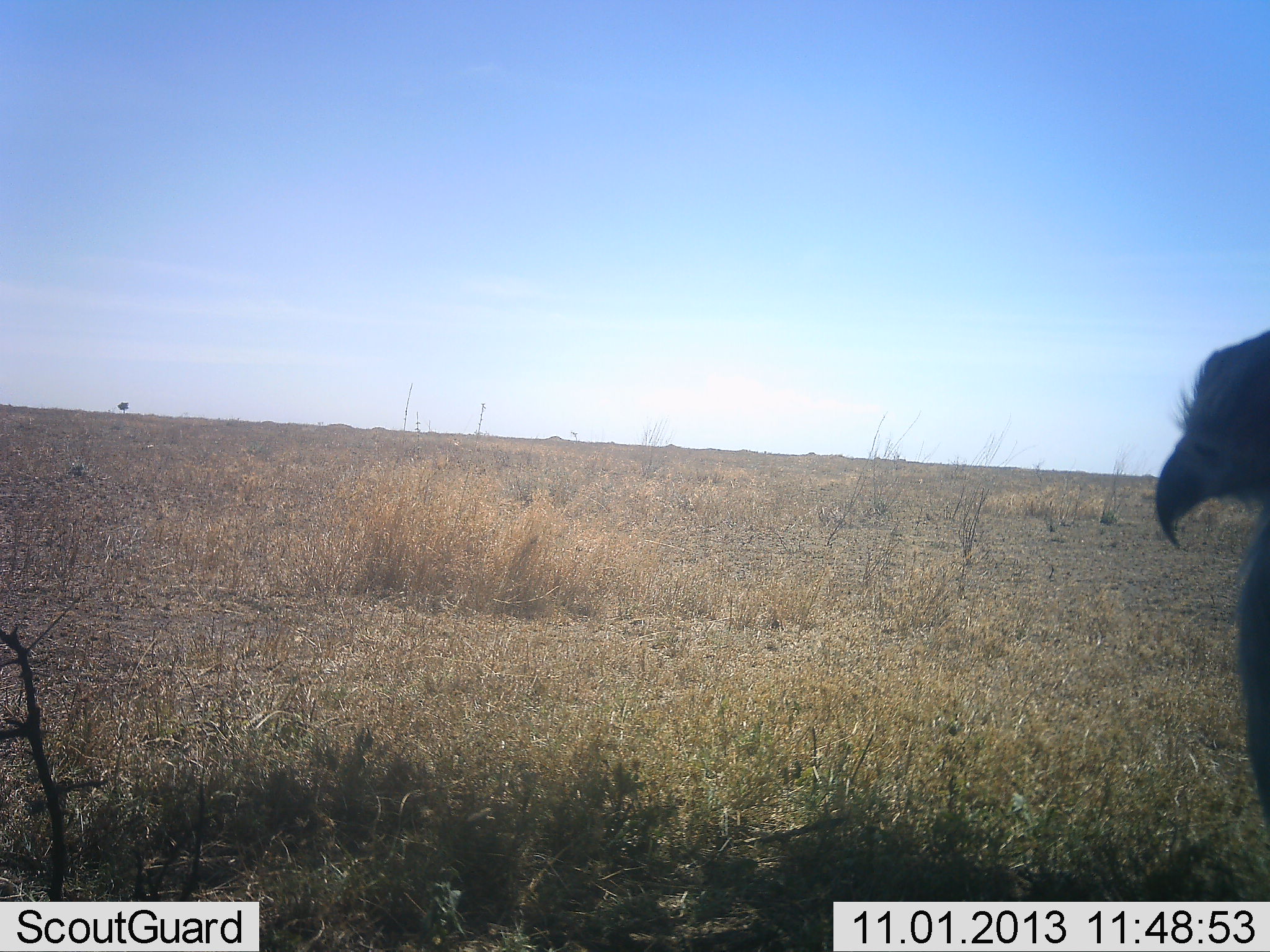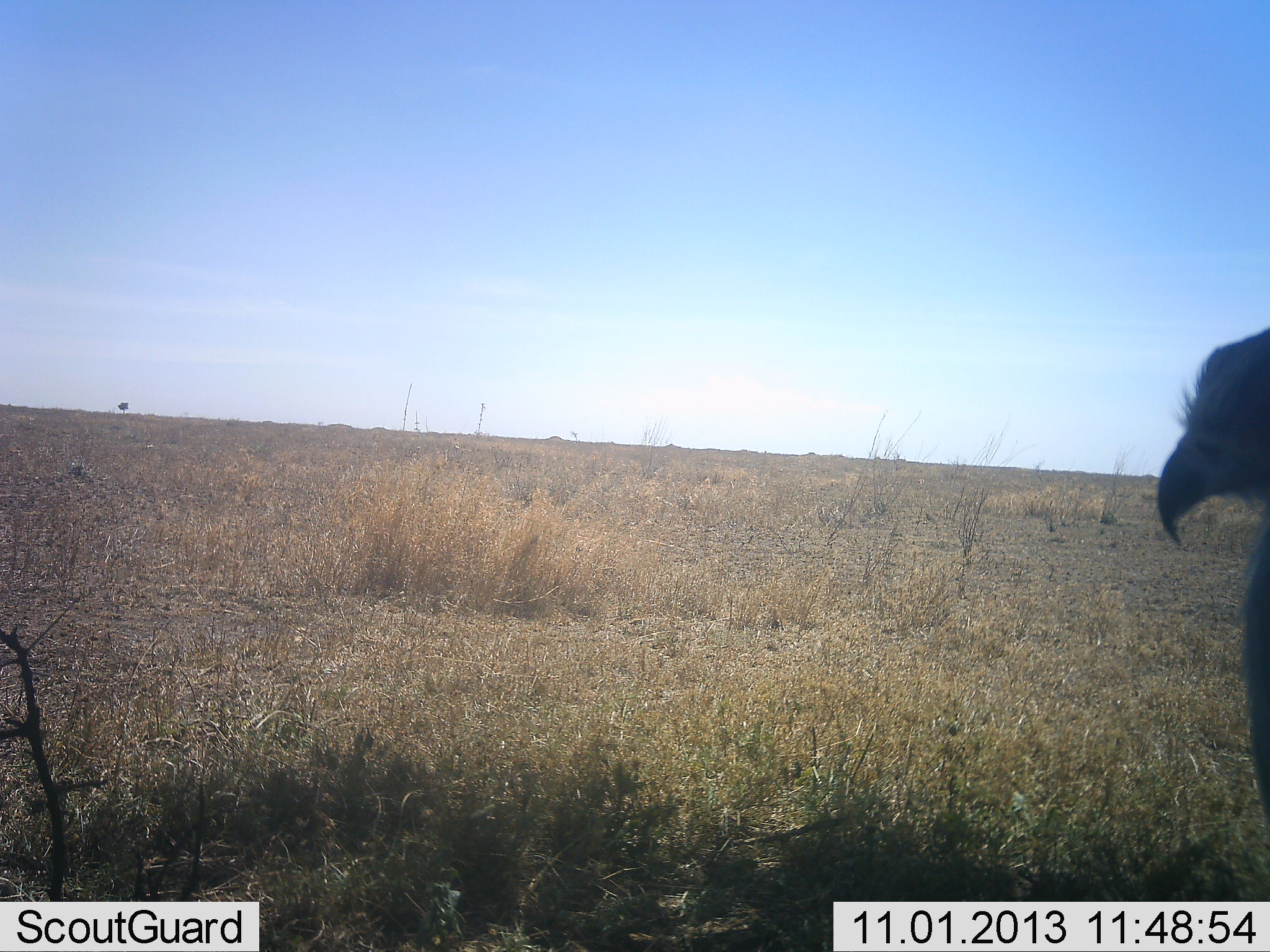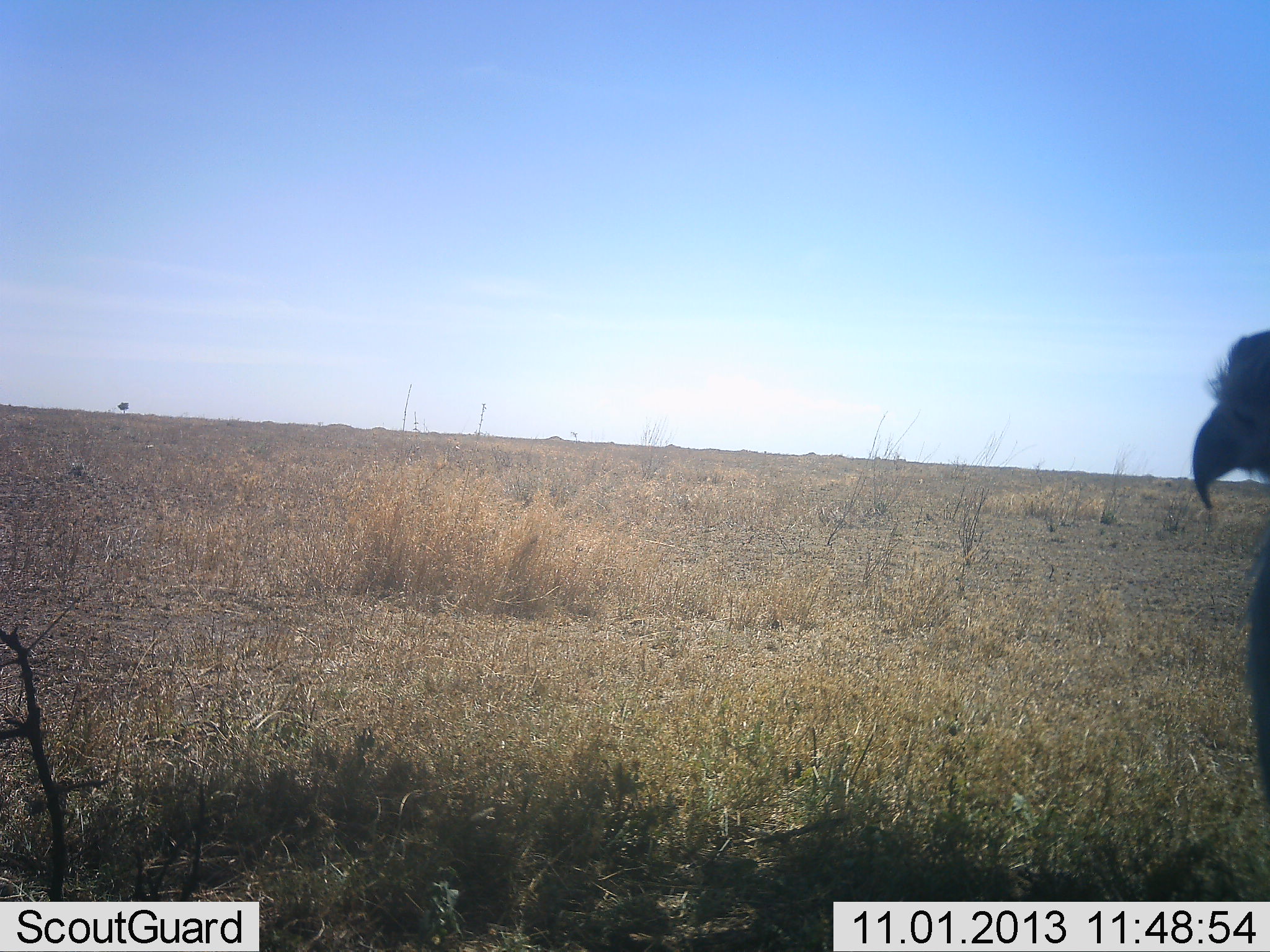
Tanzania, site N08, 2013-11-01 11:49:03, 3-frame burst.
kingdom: Animalia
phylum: Chordata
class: Aves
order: Accipitriformes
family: Sagittariidae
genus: Sagittarius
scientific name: Sagittarius serpentarius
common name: secretary bird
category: secretarybird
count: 1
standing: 100%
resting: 0%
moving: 0%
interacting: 0%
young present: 0%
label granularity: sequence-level